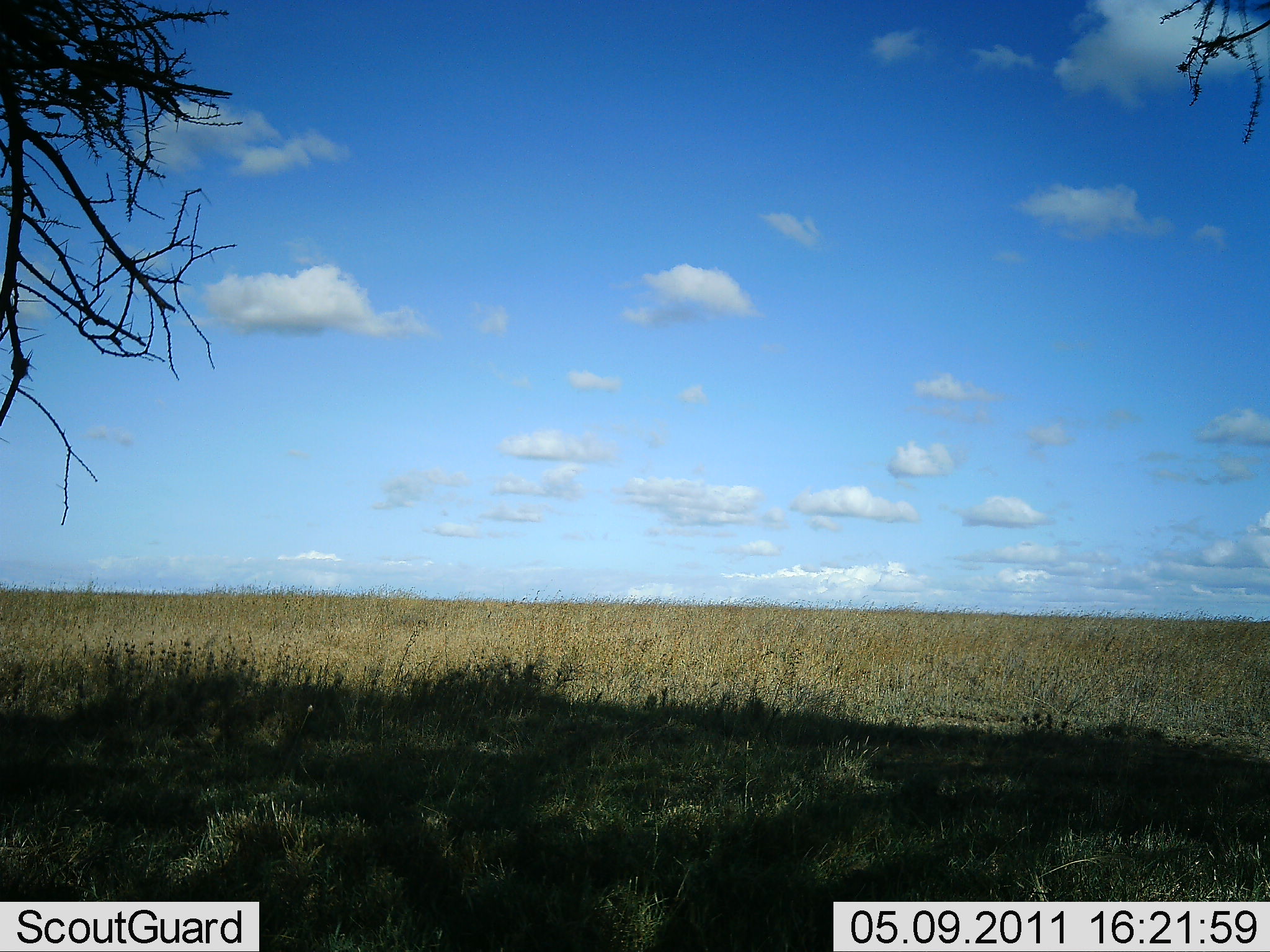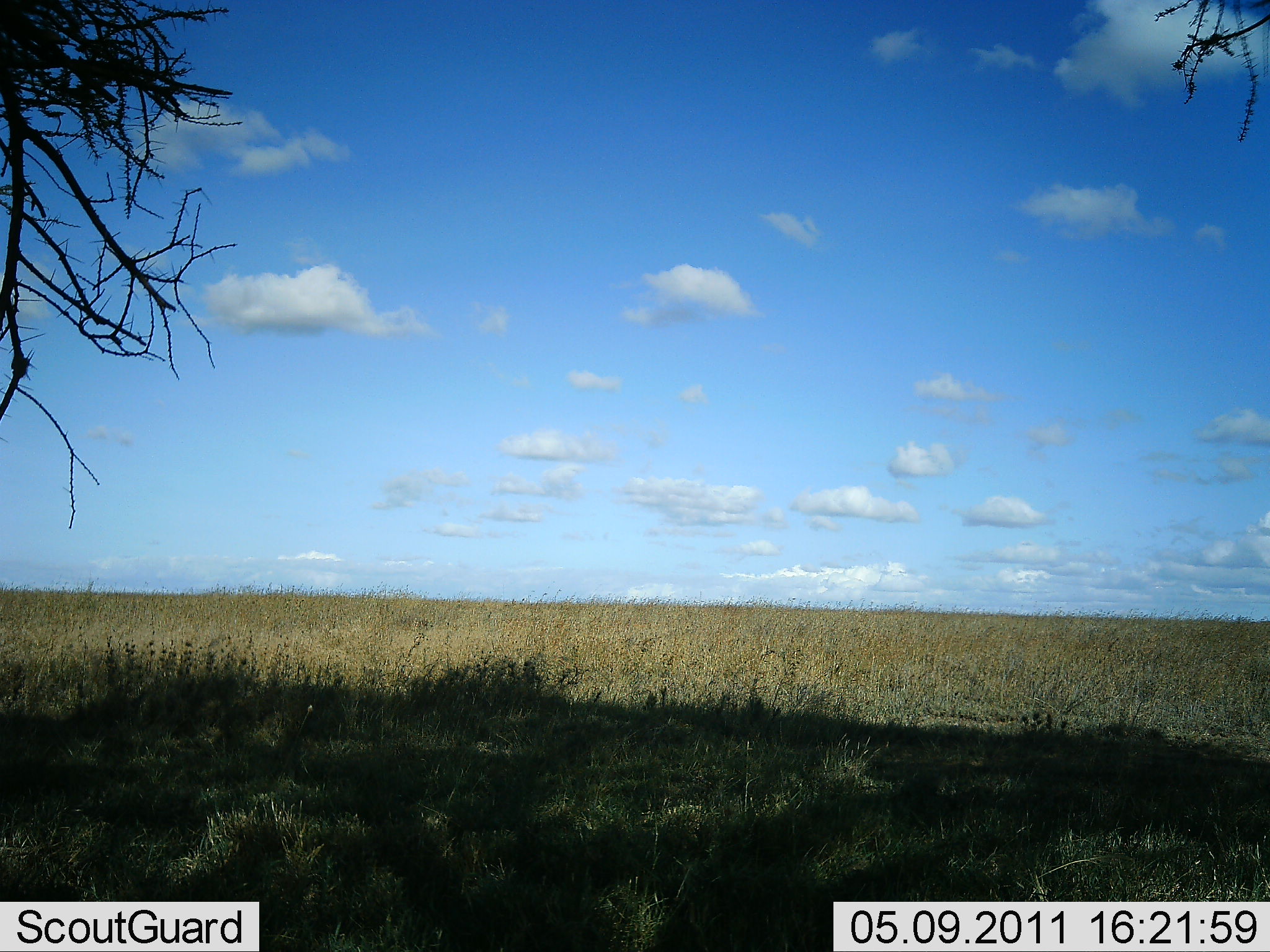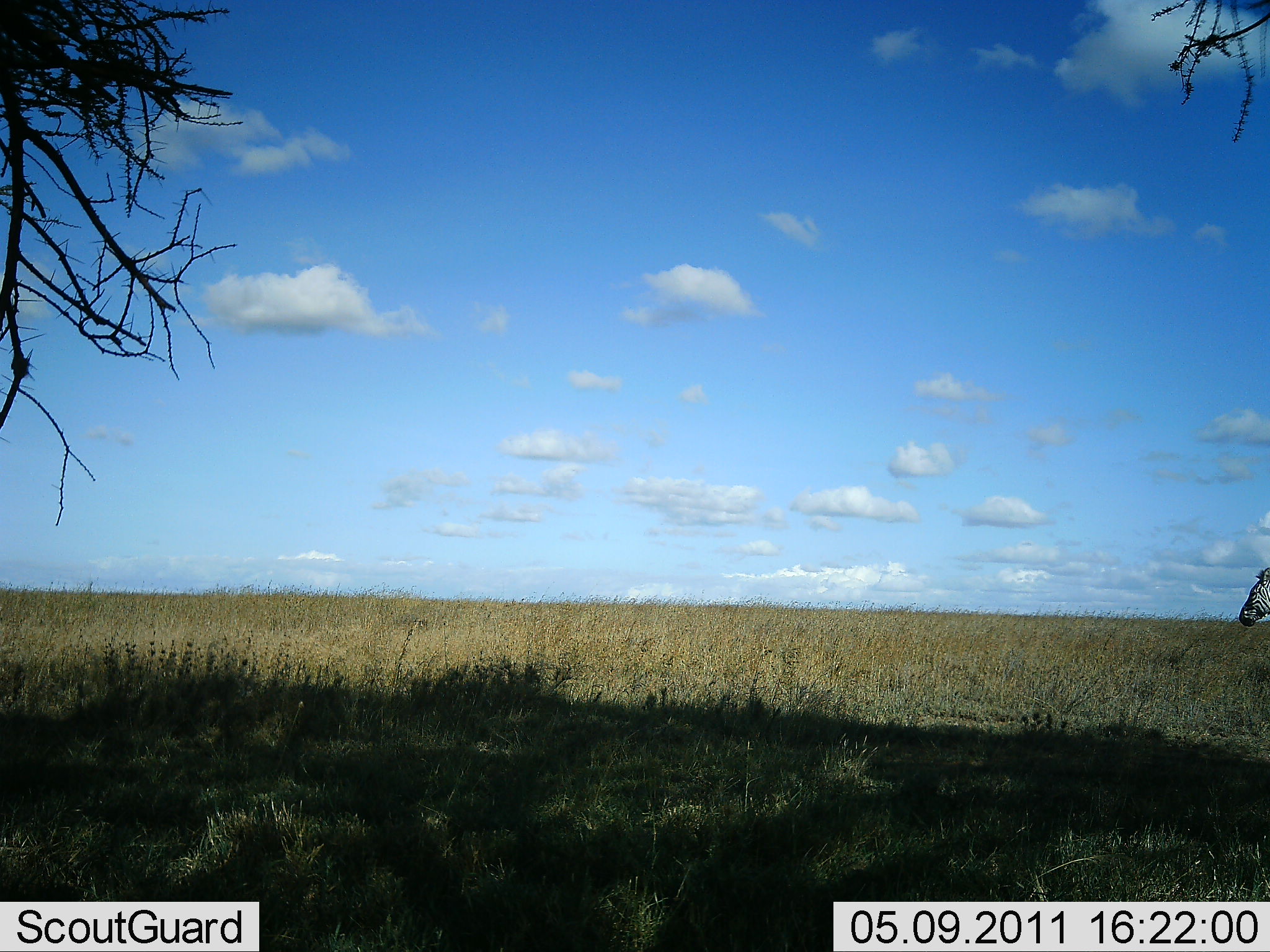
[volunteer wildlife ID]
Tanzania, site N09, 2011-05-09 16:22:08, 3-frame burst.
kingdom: Animalia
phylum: Chordata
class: Mammalia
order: Perissodactyla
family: Equidae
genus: Equus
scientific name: Equus quagga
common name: plains zebra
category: zebra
Zebra (plains zebra) (Equus quagga), count 1. Behavior (volunteer vote fractions): standing 0%, resting 0%, moving 100%, interacting 0%. Young present (vote fraction): 0%. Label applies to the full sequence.